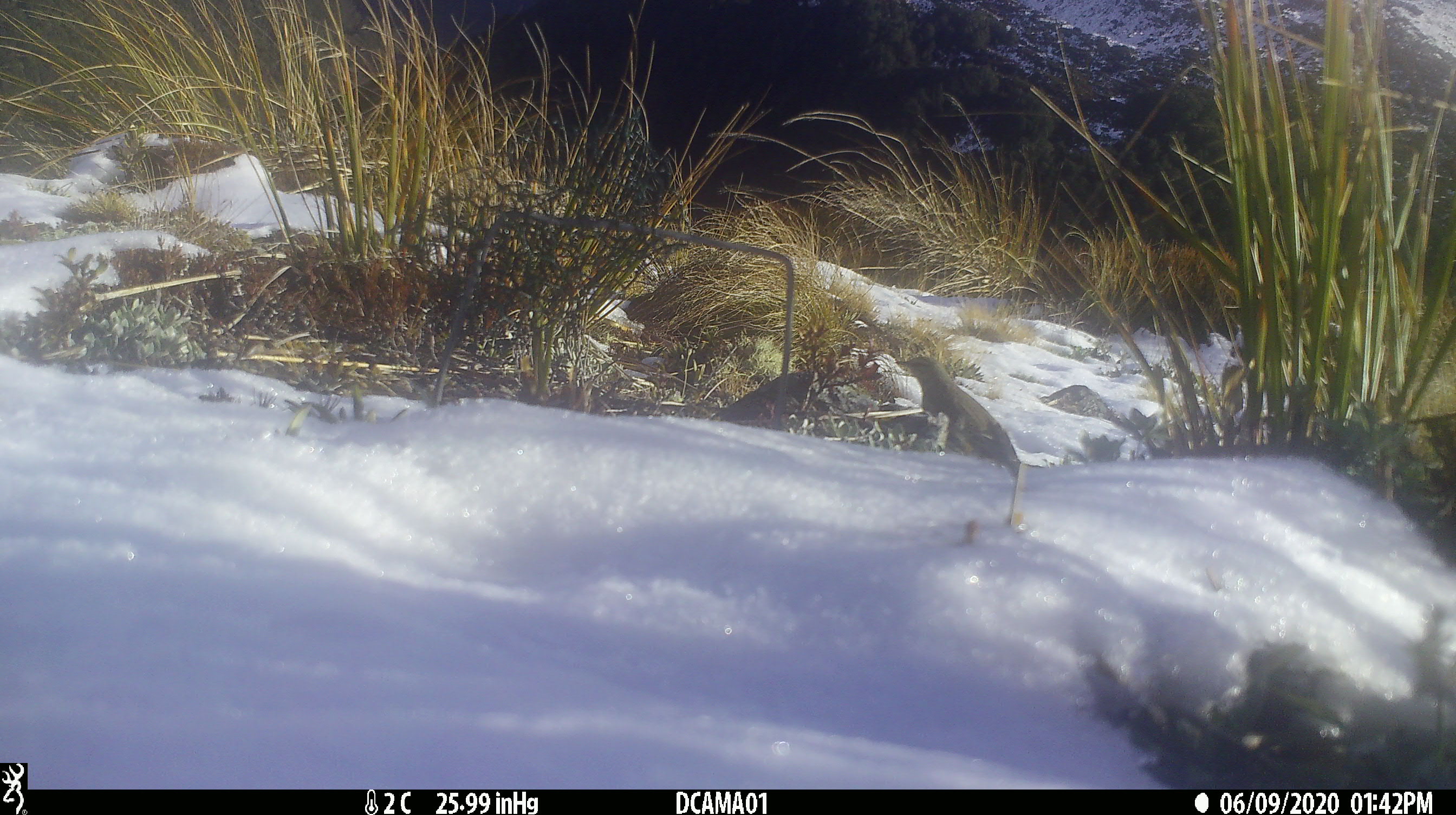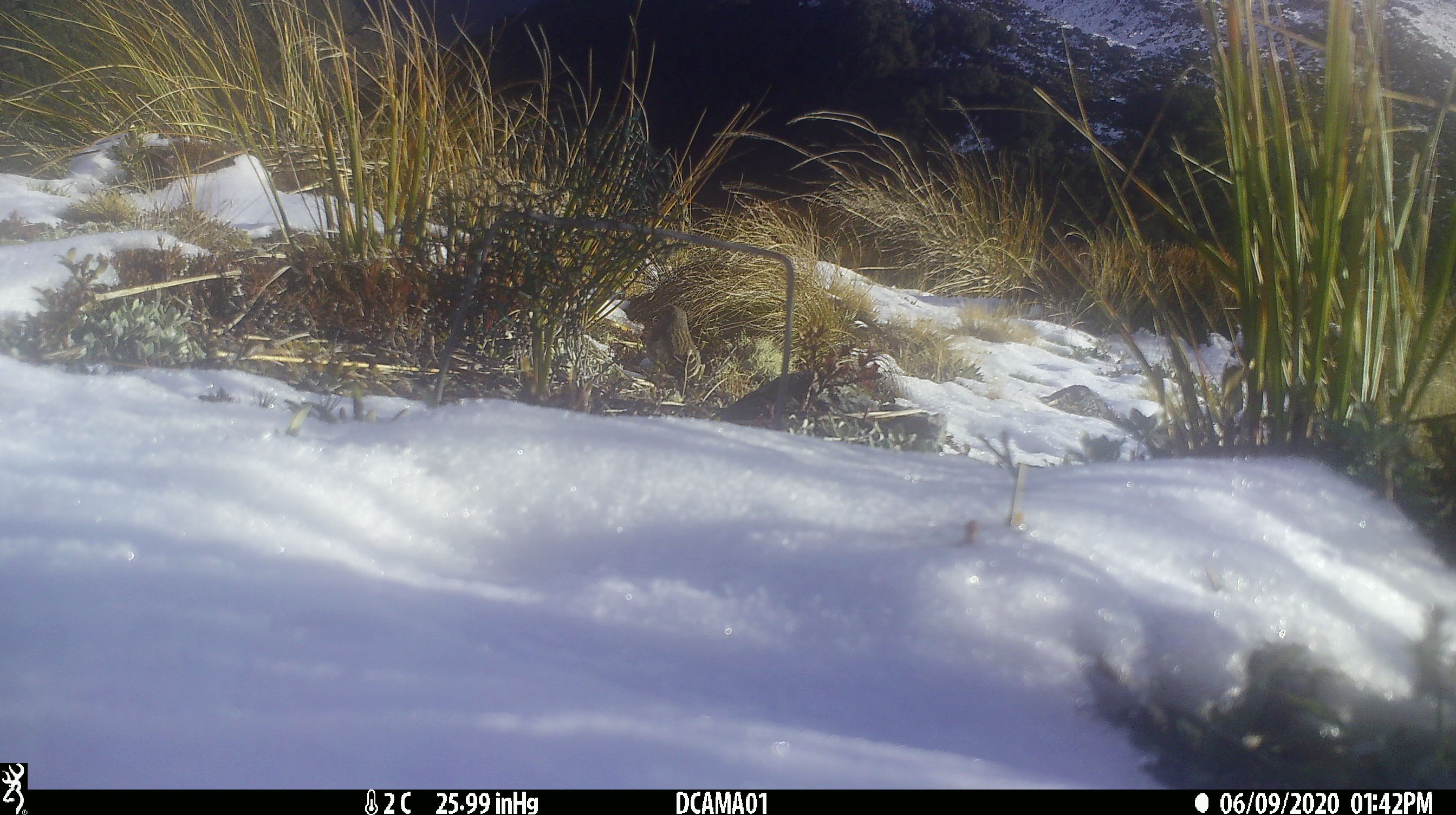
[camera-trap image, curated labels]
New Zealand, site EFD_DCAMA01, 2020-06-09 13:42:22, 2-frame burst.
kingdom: Animalia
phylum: Chordata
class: Aves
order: Passeriformes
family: Motacillidae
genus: Anthus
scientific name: Anthus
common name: pipit